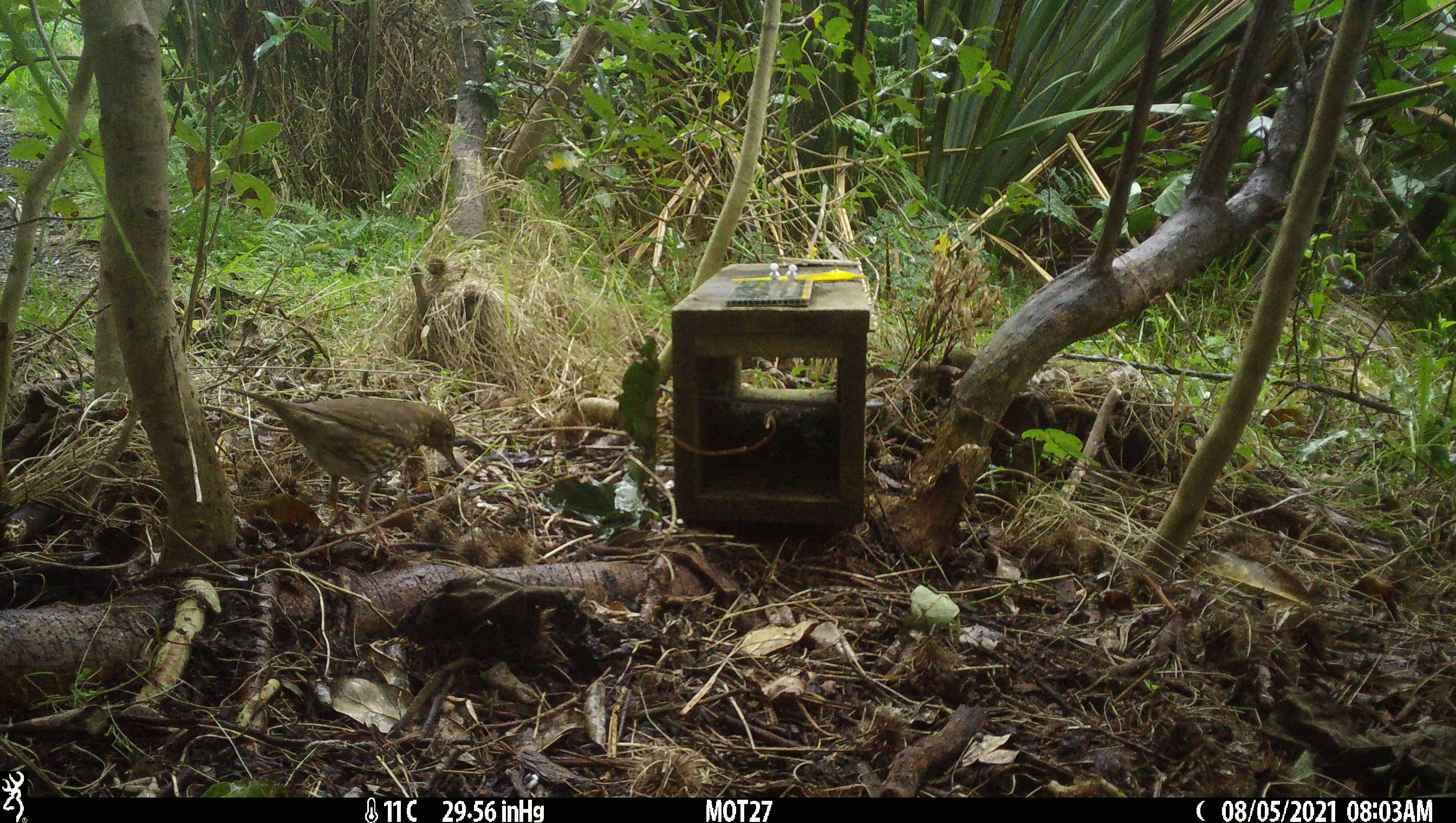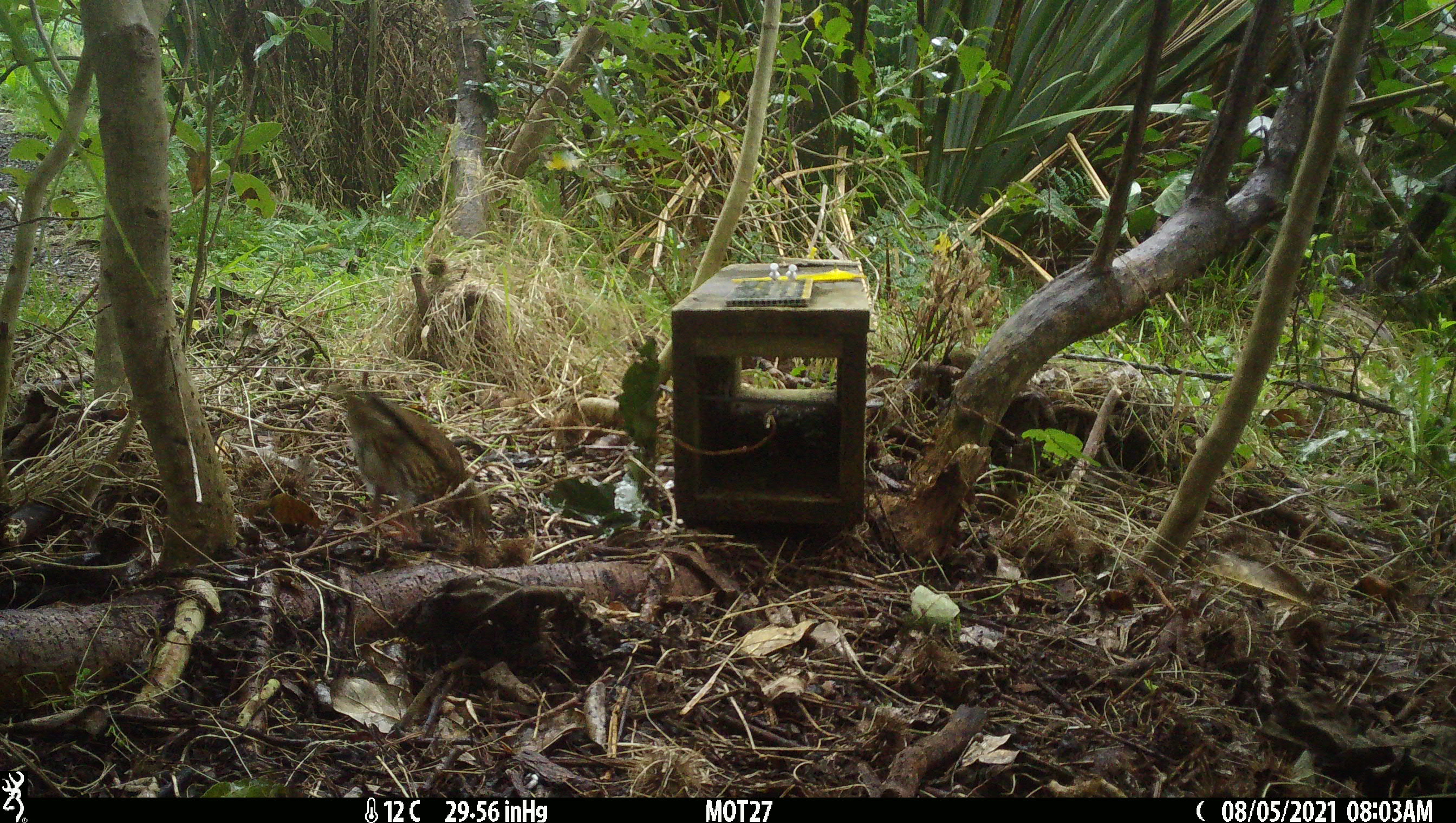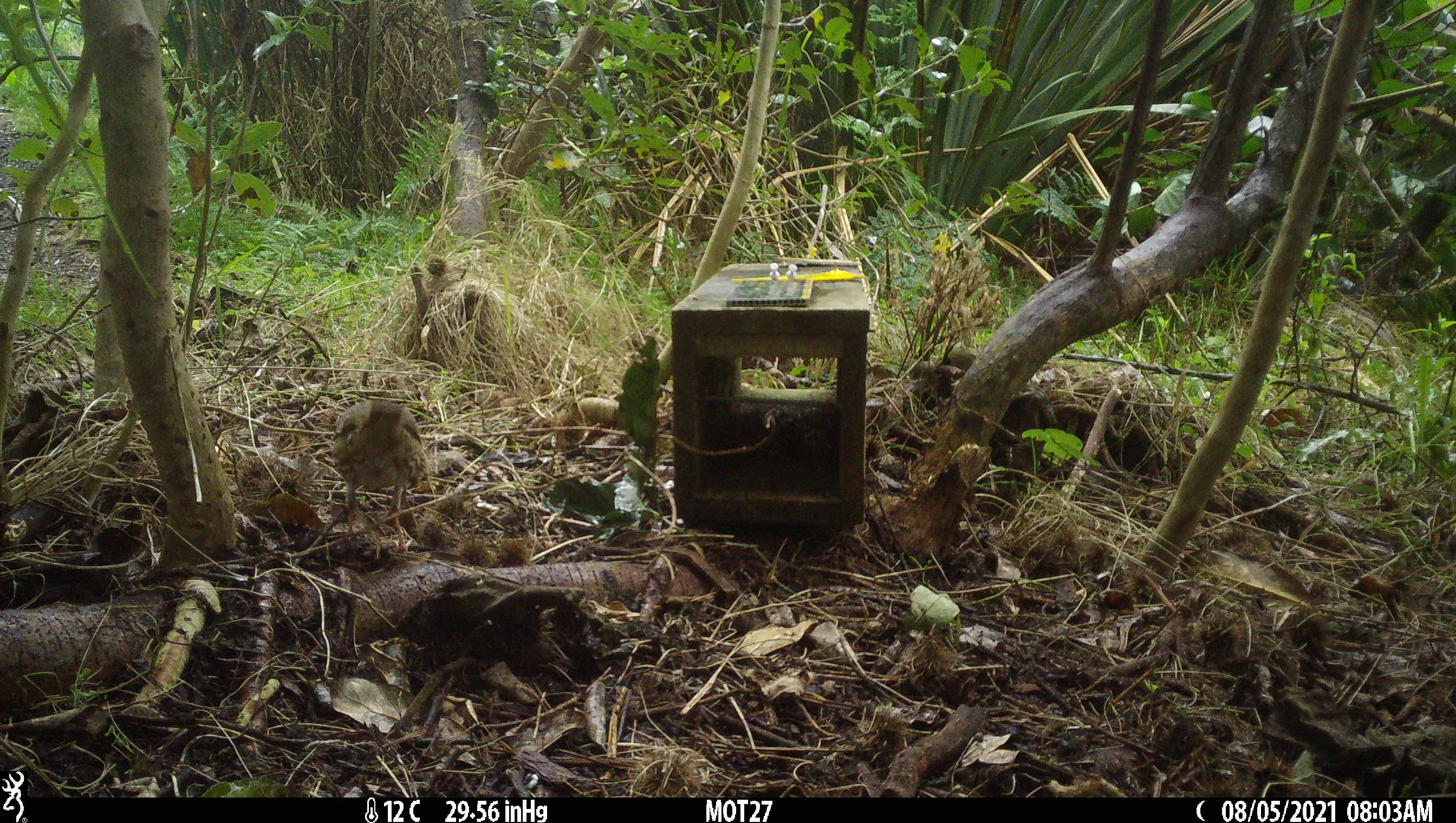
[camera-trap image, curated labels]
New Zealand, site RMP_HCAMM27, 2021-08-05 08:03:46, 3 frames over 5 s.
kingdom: Animalia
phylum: Chordata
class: Aves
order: Passeriformes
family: Turdidae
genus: Turdus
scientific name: Turdus philomelos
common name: song thrush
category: thrush